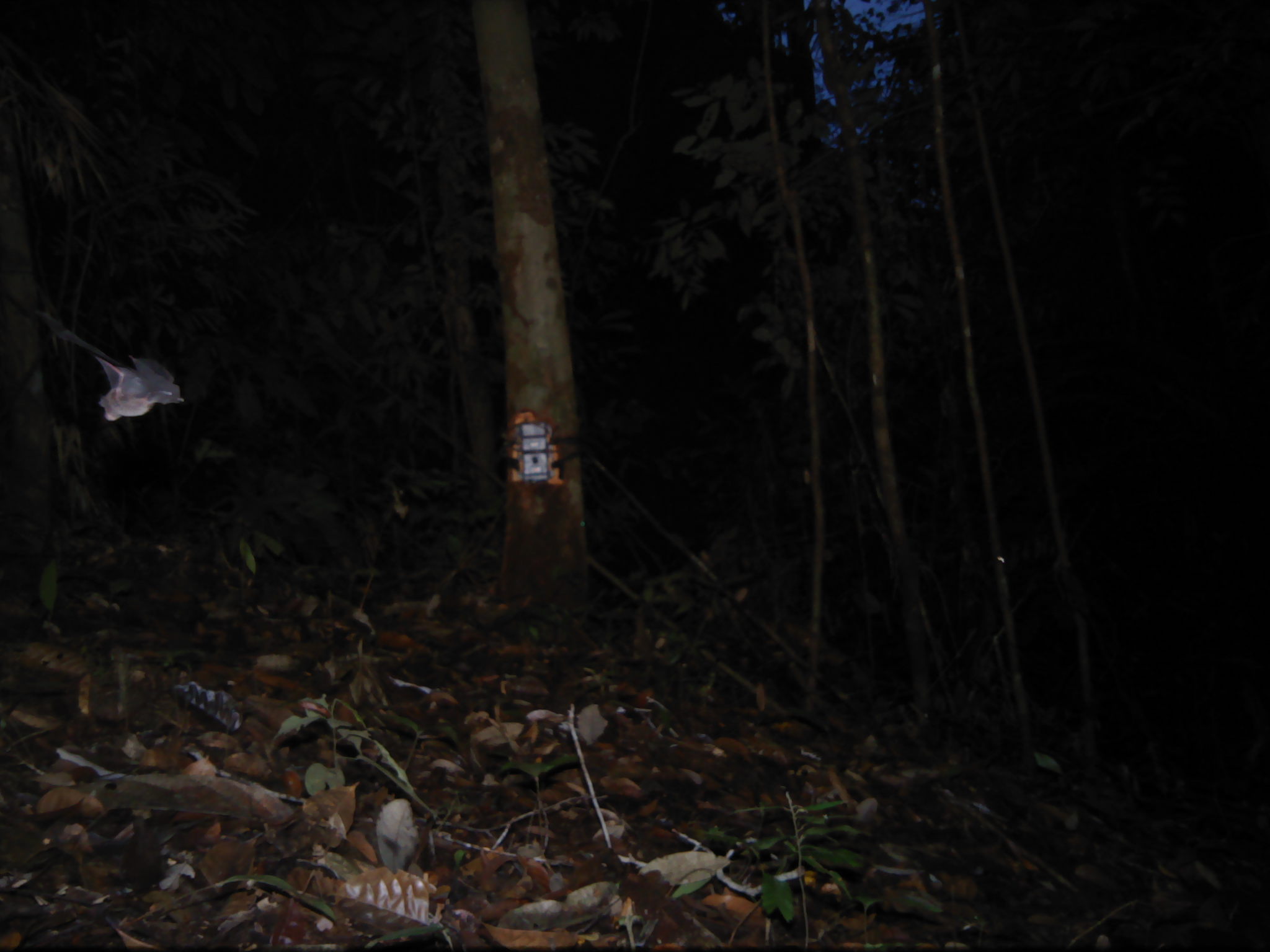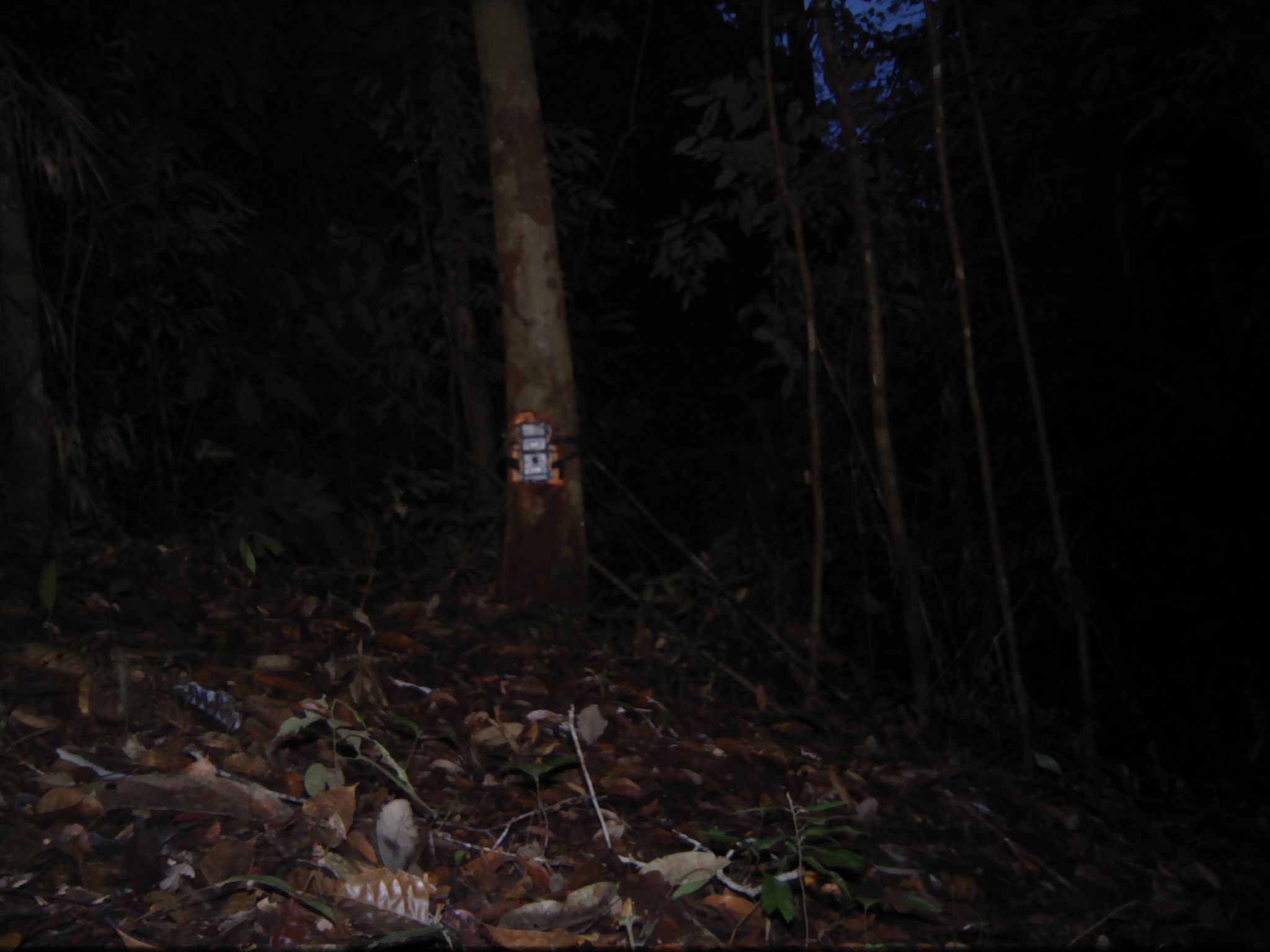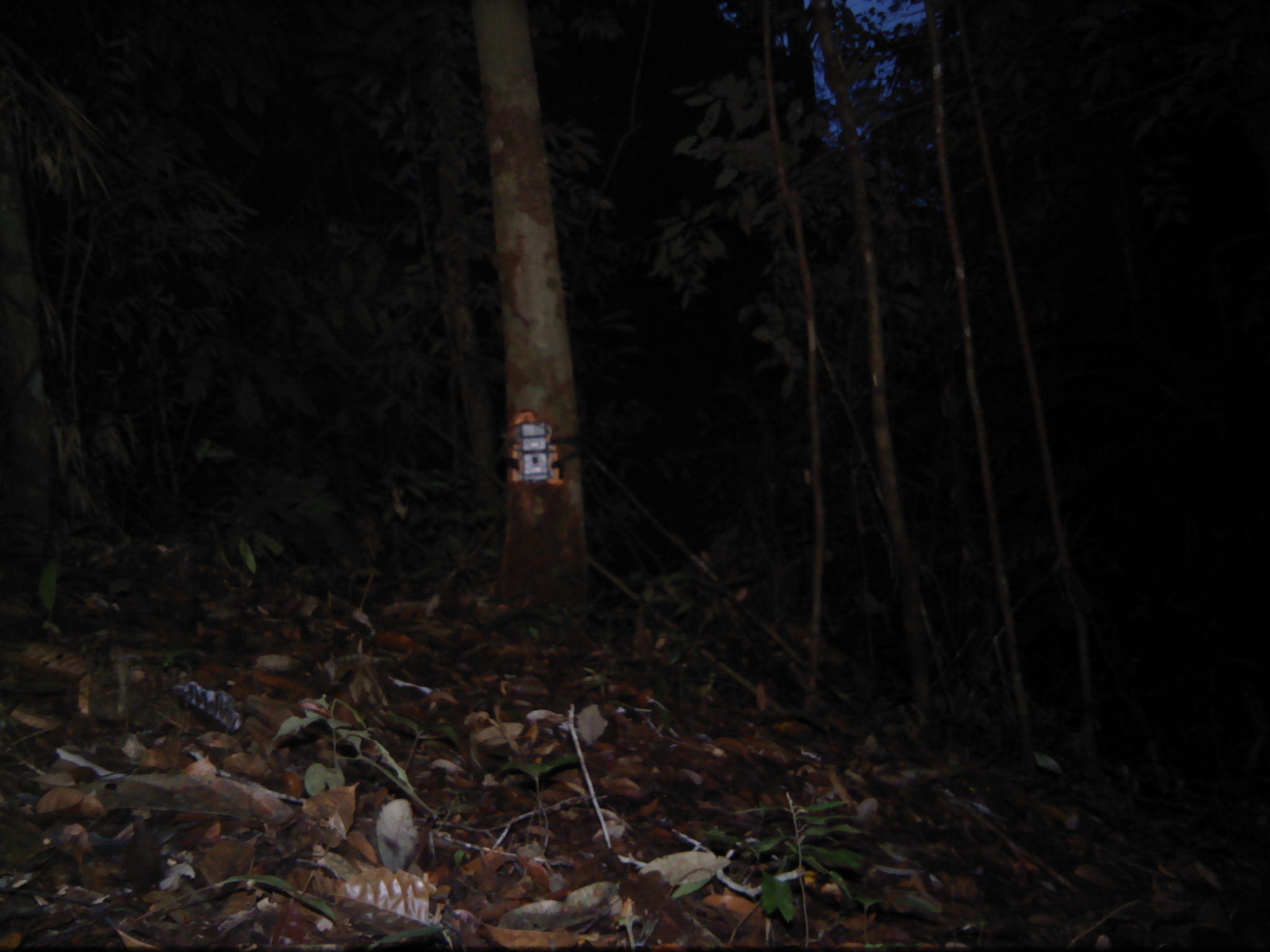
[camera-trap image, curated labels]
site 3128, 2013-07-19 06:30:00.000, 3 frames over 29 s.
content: unidentified animal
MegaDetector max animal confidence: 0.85